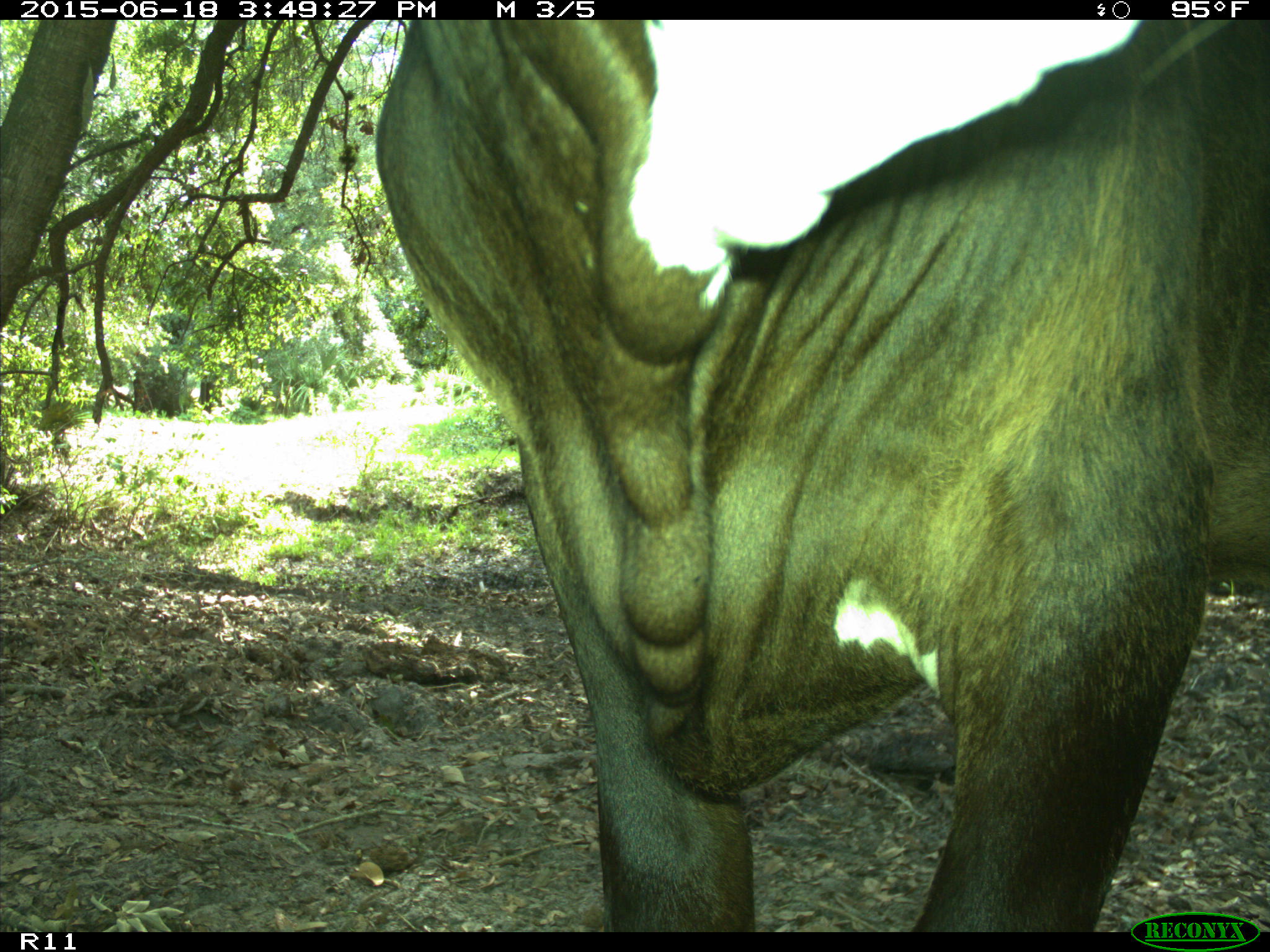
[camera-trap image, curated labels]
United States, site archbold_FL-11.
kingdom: Animalia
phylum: Chordata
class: Mammalia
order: Artiodactyla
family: Bovidae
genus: Bos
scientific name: Bos taurus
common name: domestic cow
Bos taurus (domestic cow).